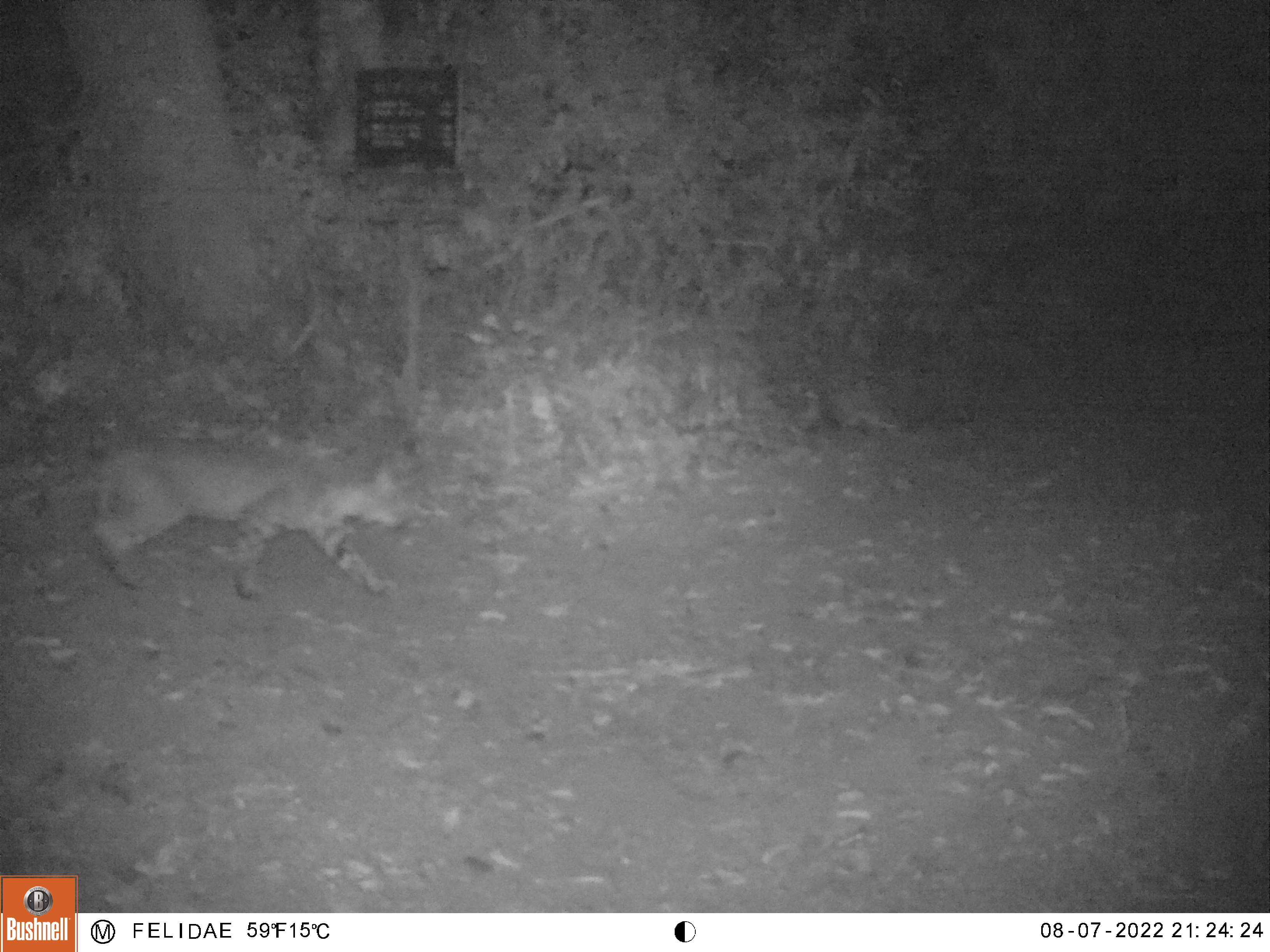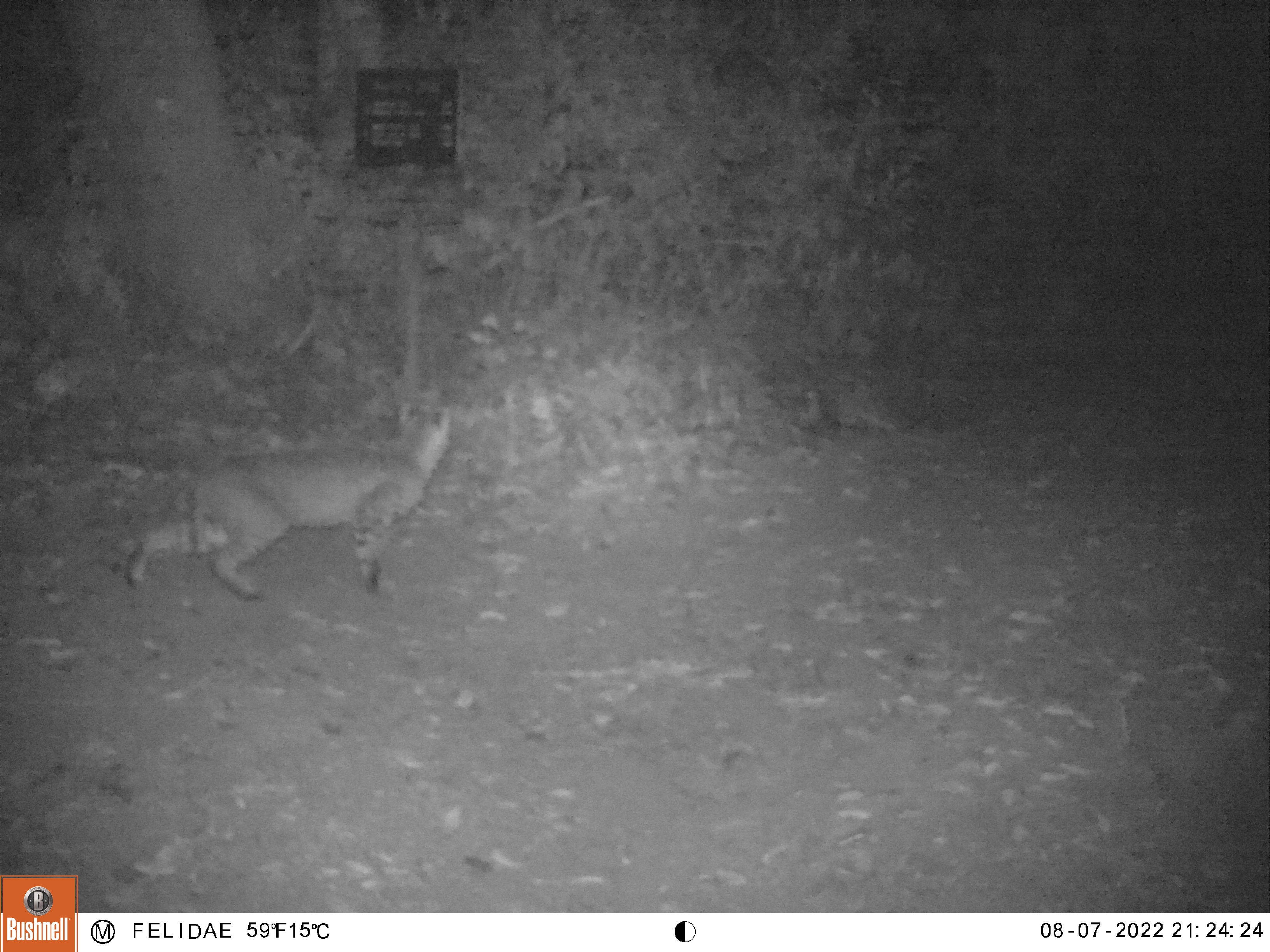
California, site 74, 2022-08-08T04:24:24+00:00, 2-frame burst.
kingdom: Animalia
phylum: Chordata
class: Mammalia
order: Carnivora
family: Felidae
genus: Lynx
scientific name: Lynx rufus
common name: bobcat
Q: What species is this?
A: Bobcat (Lynx rufus).